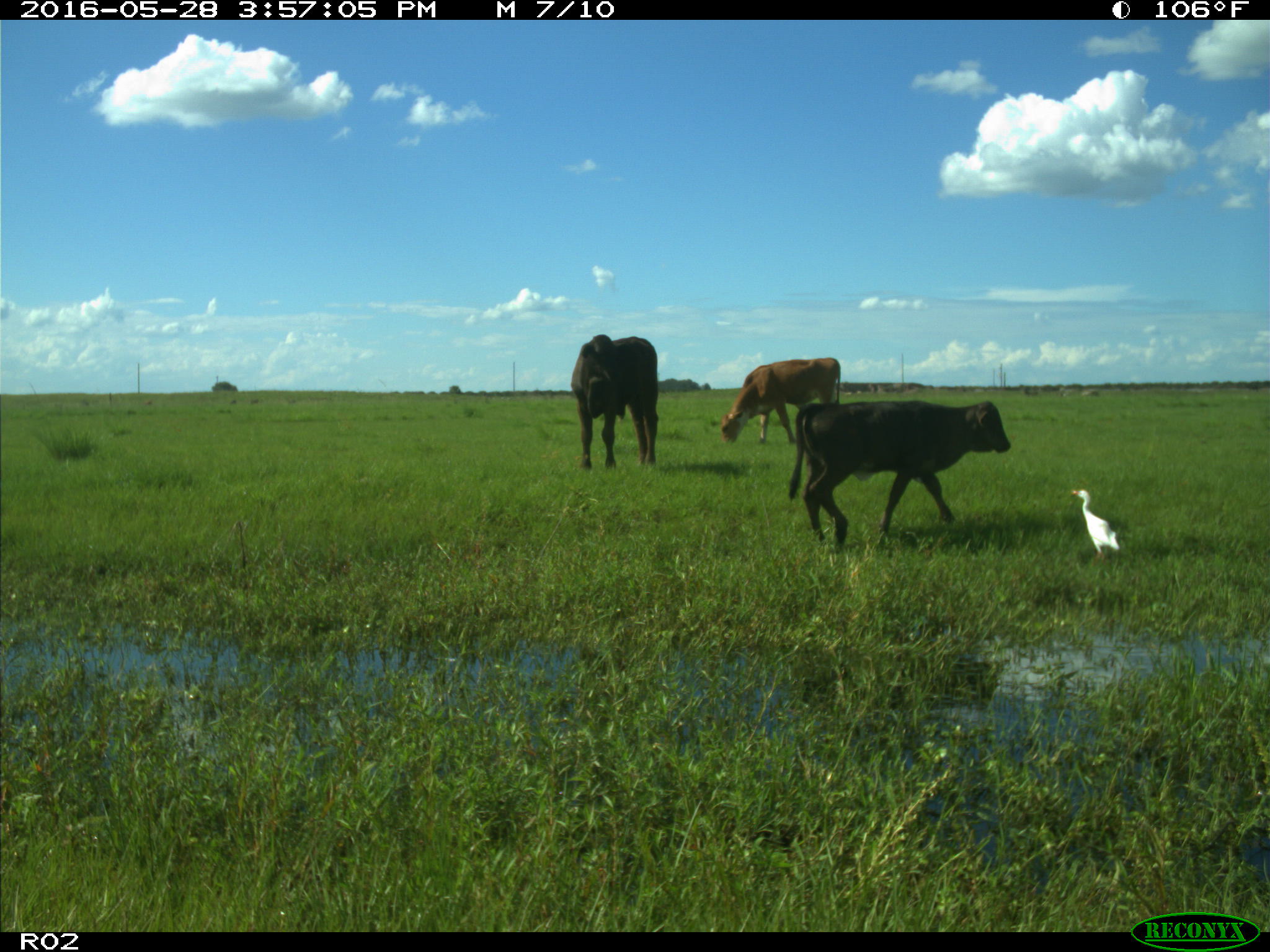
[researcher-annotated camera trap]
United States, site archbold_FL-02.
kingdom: Animalia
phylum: Chordata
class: Mammalia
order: Artiodactyla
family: Bovidae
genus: Bos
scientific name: Bos taurus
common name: domestic cow